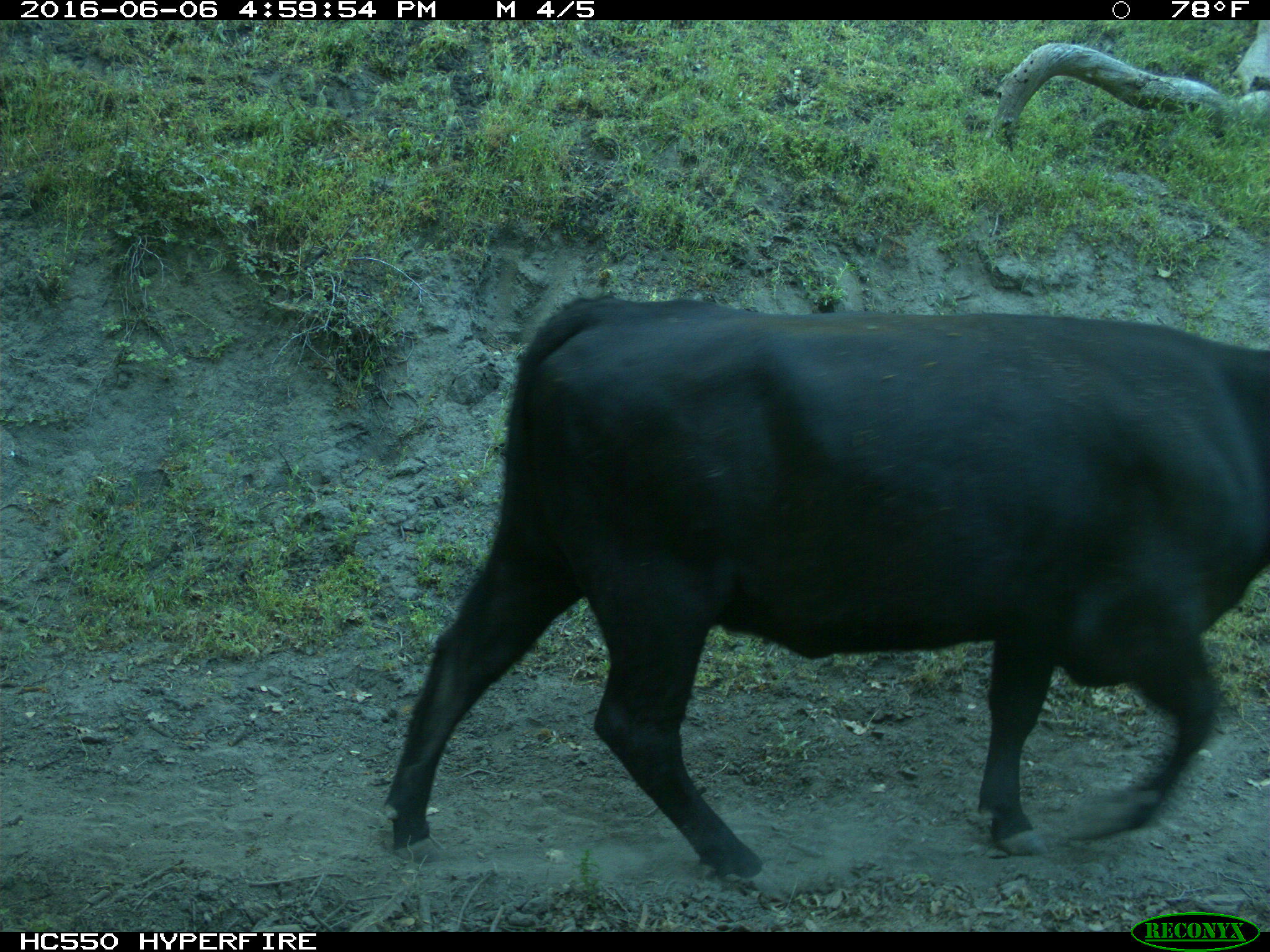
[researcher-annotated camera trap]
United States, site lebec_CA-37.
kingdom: Animalia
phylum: Chordata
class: Mammalia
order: Artiodactyla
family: Bovidae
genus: Bos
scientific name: Bos taurus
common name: domestic cow